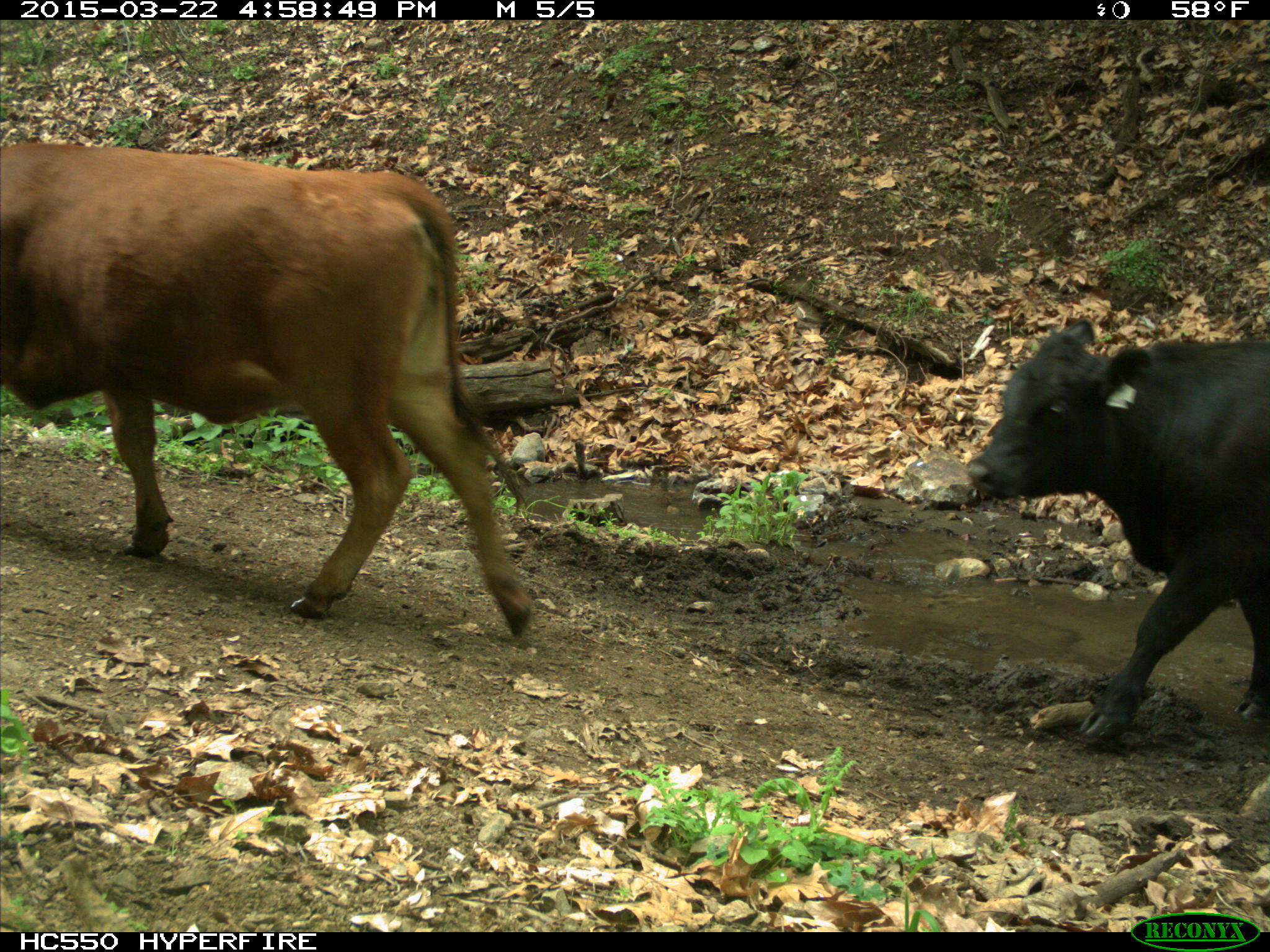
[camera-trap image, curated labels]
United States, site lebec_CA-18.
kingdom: Animalia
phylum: Chordata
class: Mammalia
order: Artiodactyla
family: Bovidae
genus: Bos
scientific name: Bos taurus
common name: domestic cow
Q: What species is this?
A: Bos taurus (domestic cow).